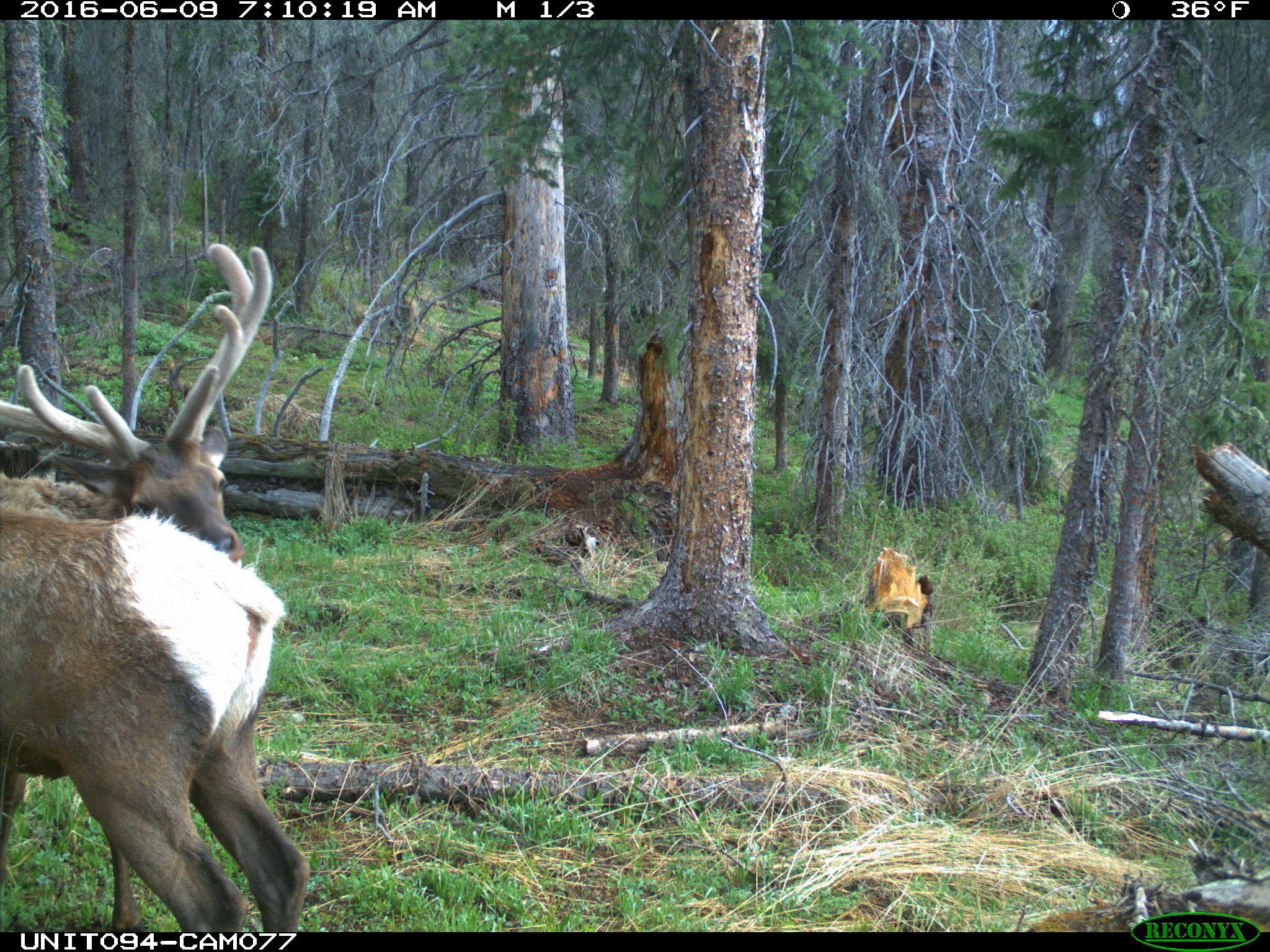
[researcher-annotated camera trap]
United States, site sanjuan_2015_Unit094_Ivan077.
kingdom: Animalia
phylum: Chordata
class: Mammalia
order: Artiodactyla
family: Cervidae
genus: Cervus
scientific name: Cervus elaphus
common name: red deer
Cervus elaphus (red deer).